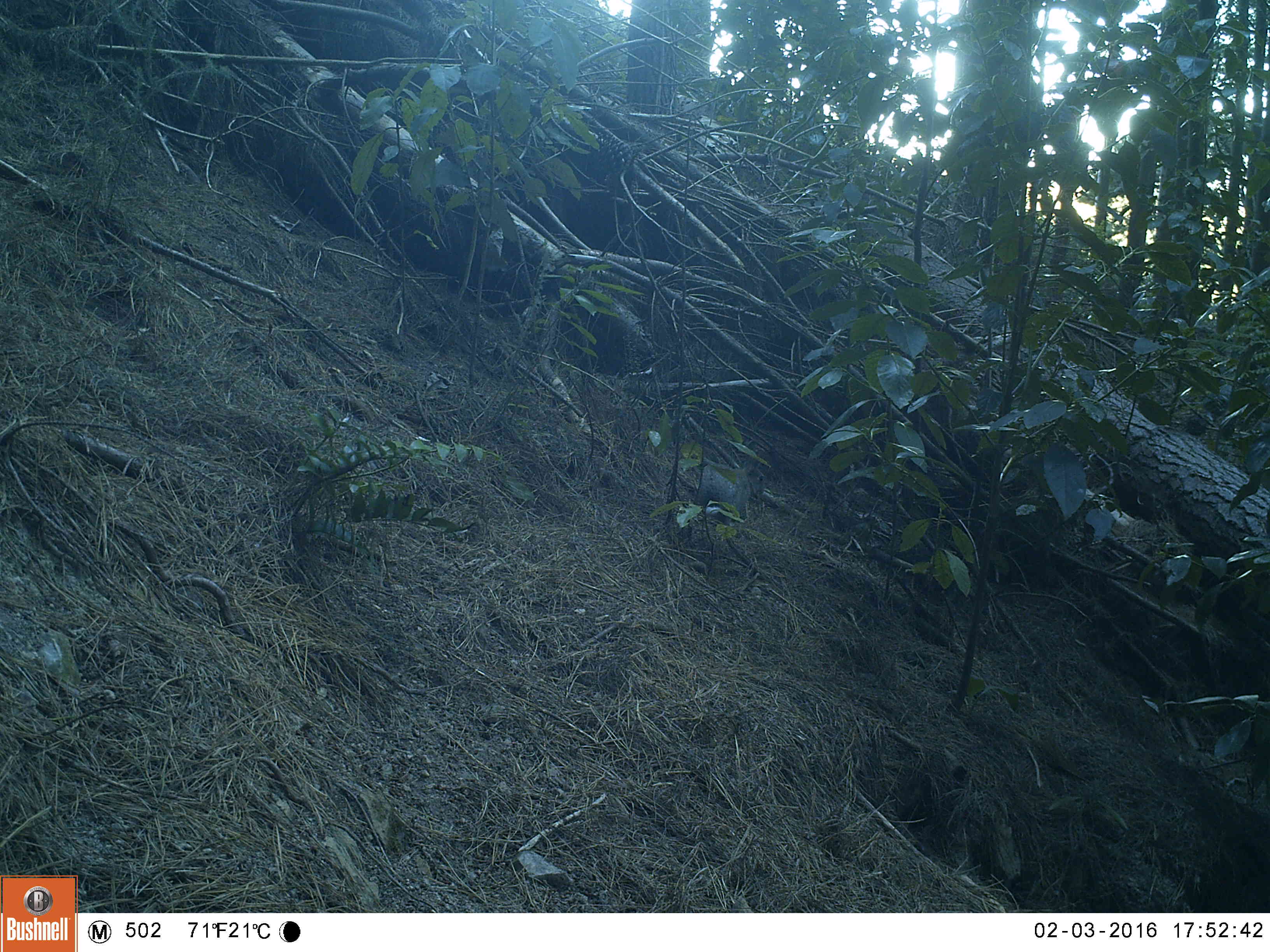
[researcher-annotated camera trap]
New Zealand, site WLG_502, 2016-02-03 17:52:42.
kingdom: Animalia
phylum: Chordata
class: Mammalia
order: Lagomorpha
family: Leporidae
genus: Oryctolagus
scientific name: Oryctolagus cuniculus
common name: european rabbit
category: rabbit